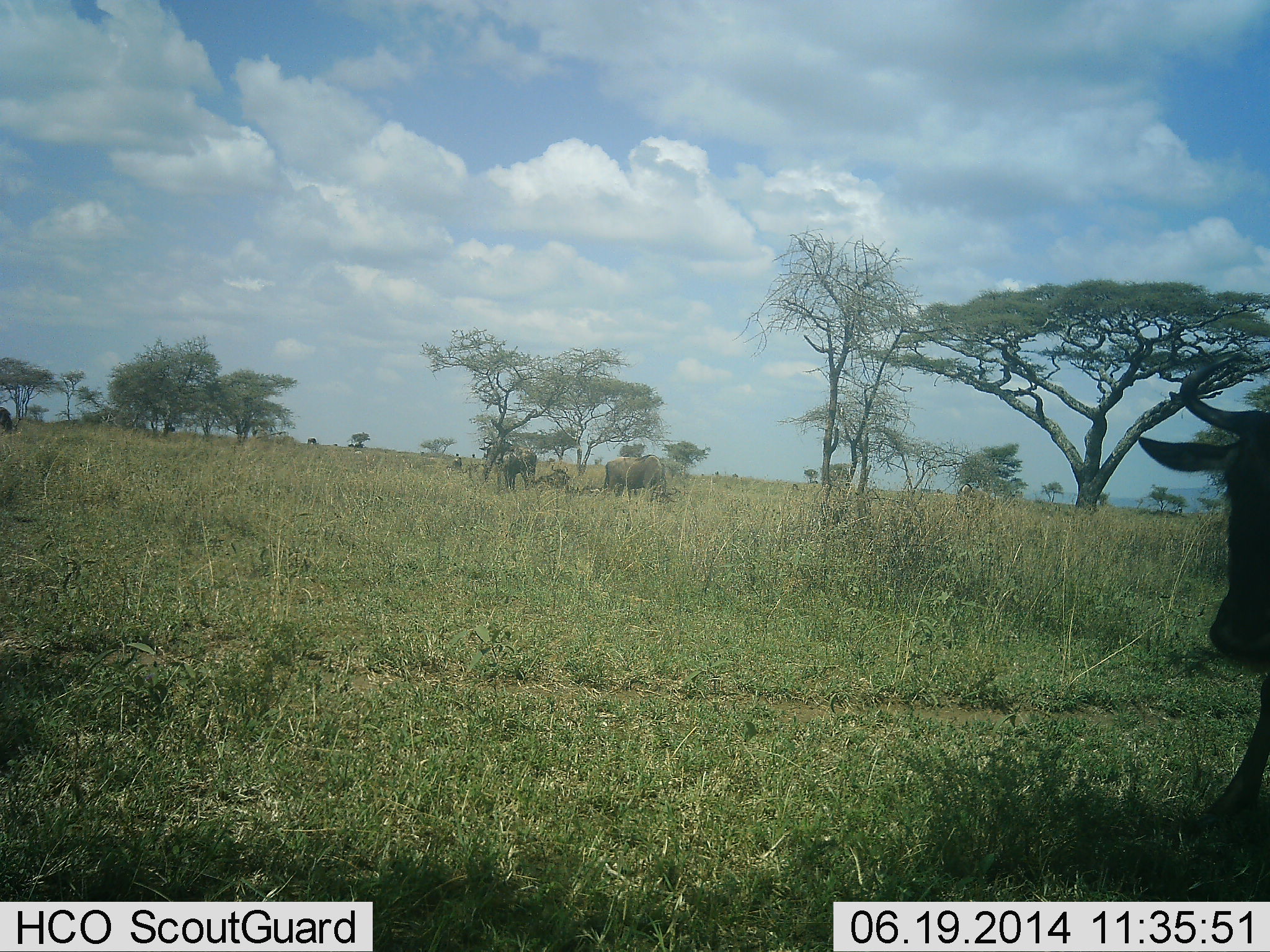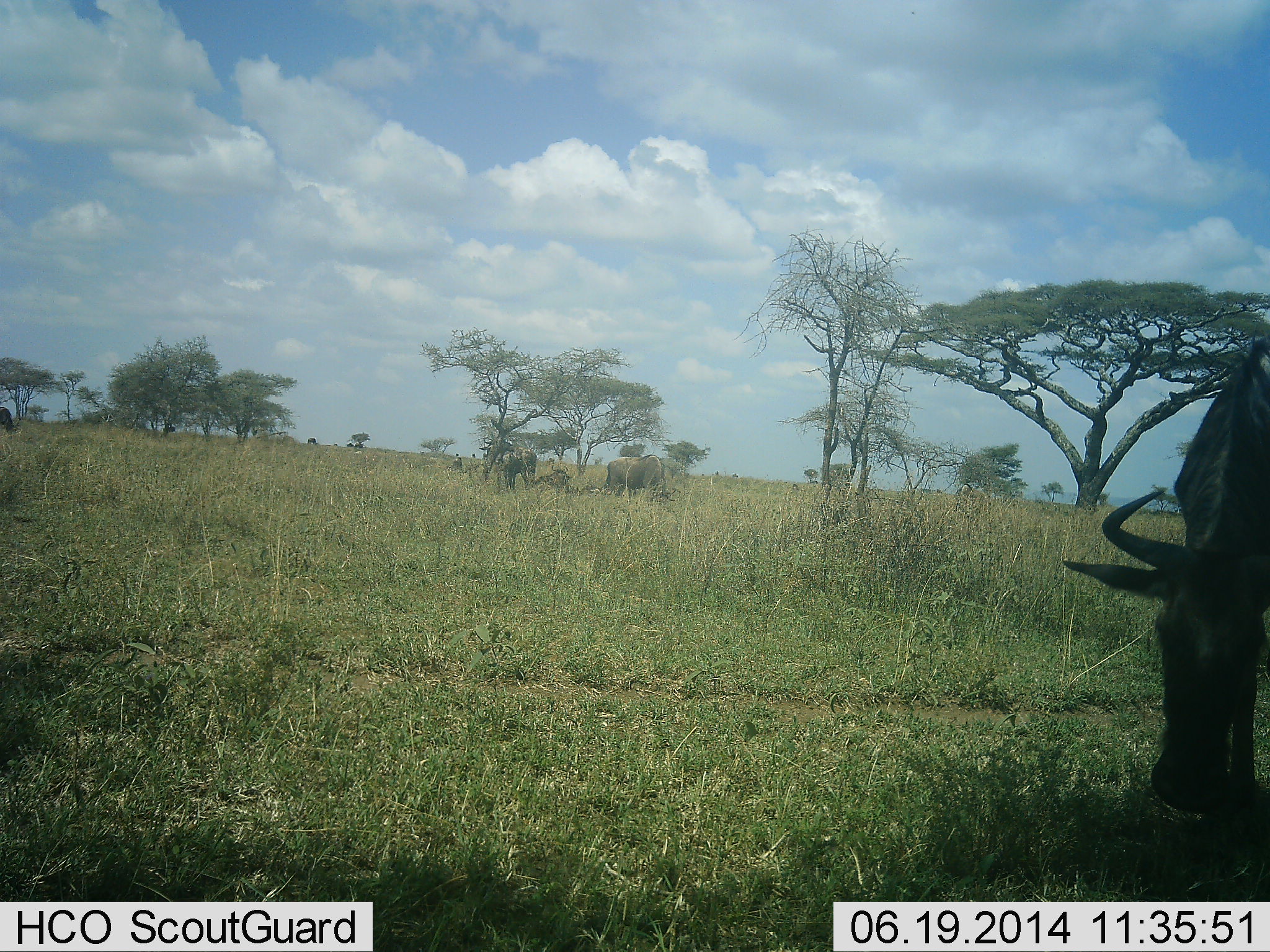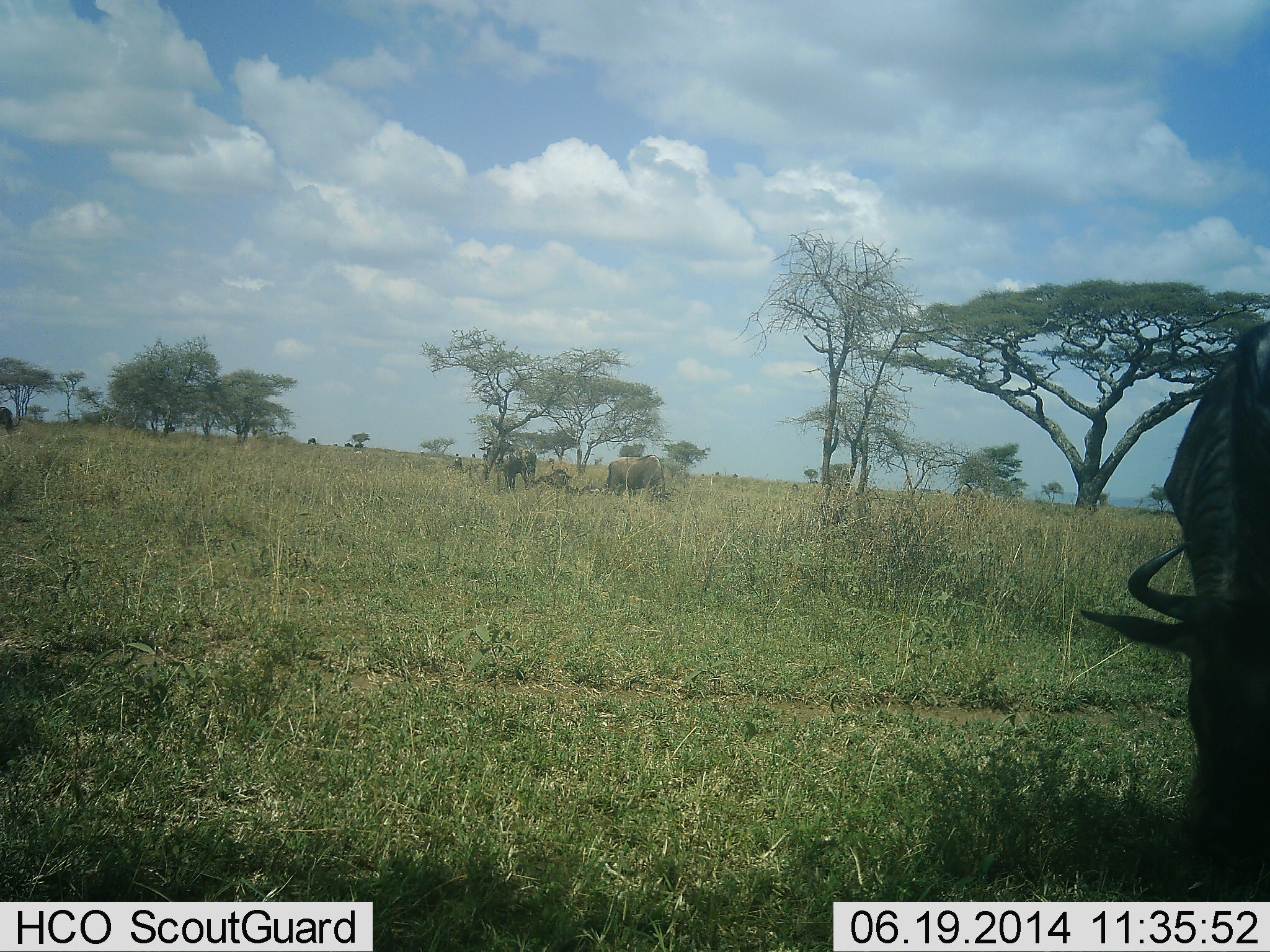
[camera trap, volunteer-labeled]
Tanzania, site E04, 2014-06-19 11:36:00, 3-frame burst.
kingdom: Animalia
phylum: Chordata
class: Mammalia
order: Artiodactyla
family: Bovidae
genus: Connochaetes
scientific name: Connochaetes taurinus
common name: blue wildebeest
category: wildebeest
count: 3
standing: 54%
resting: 31%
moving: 8%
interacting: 0%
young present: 0%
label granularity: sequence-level